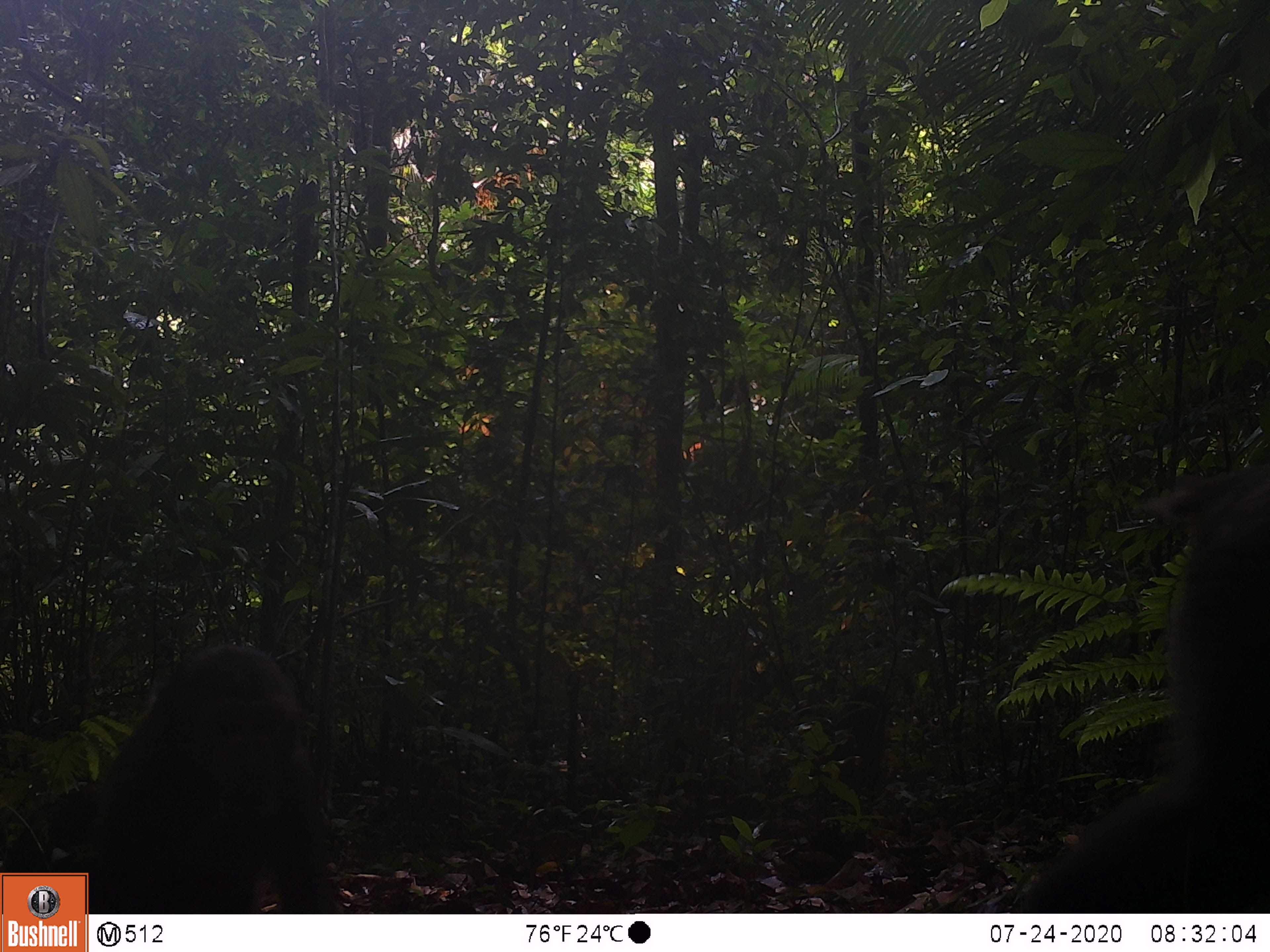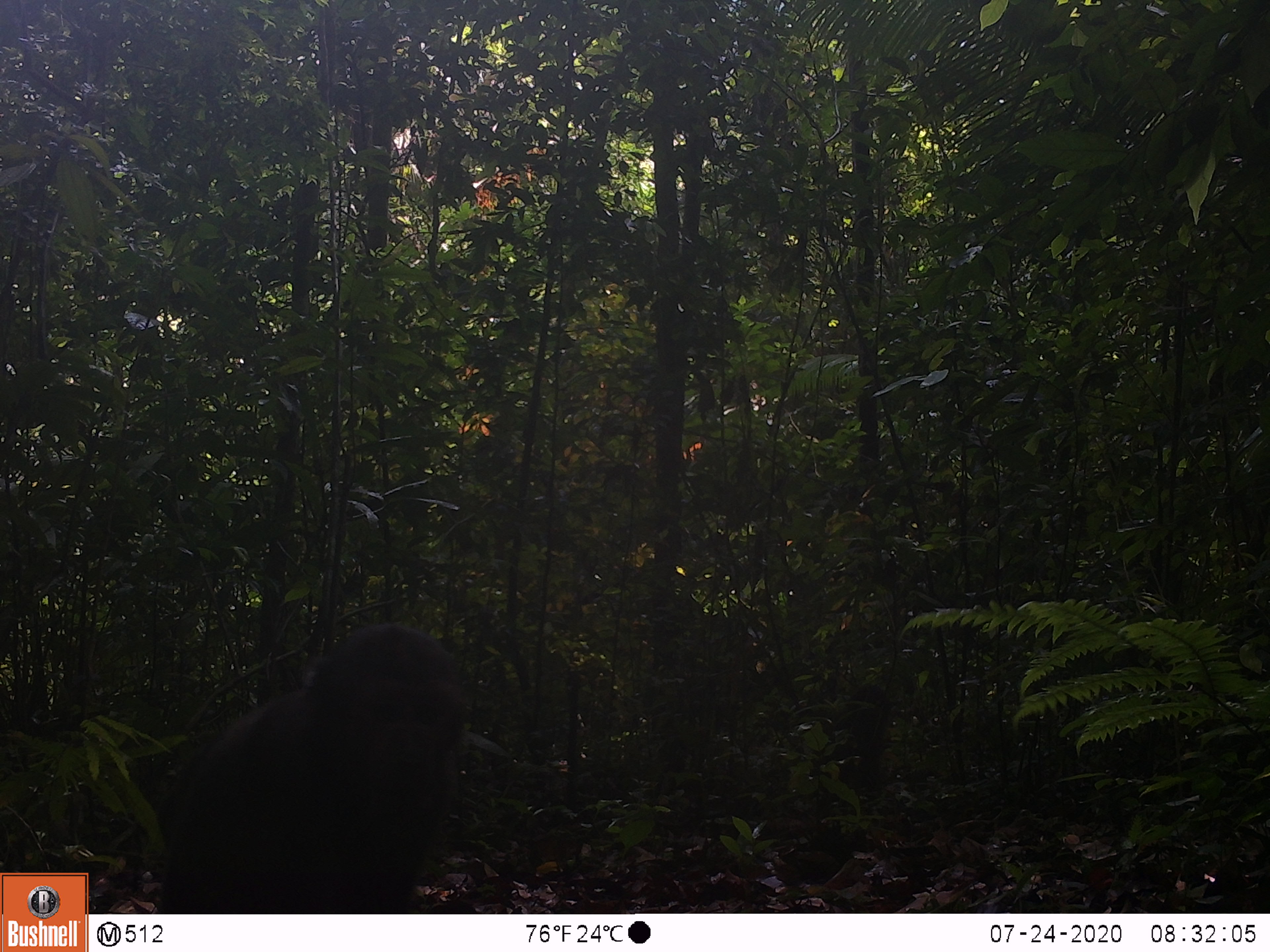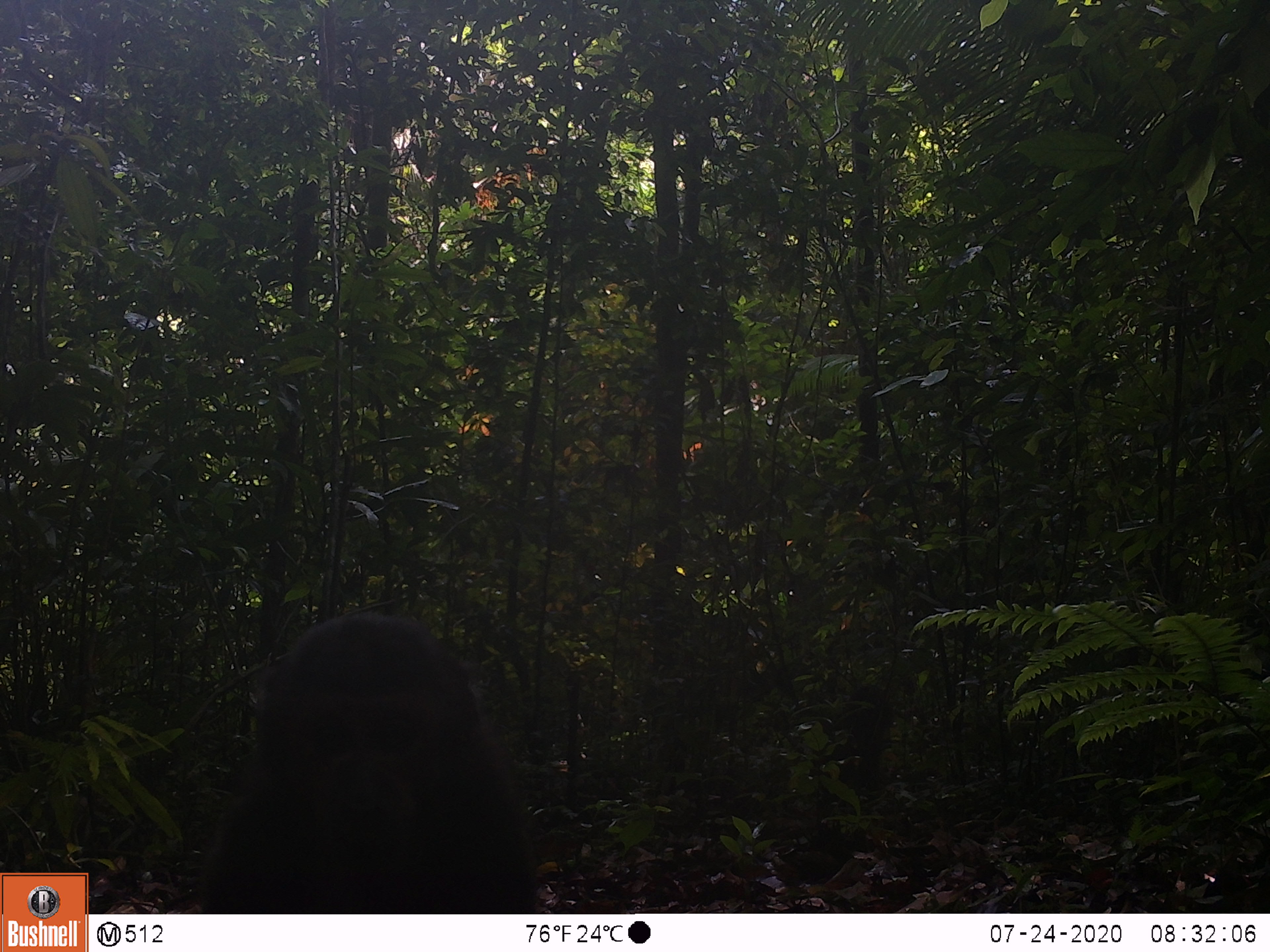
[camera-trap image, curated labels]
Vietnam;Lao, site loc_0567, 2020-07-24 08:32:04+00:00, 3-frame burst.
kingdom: Animalia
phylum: Chordata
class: Mammalia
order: Primates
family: Cercopithecidae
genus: Macaca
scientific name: Macaca arctoides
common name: stump-tailed macaque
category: stump tailed macaque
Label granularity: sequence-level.